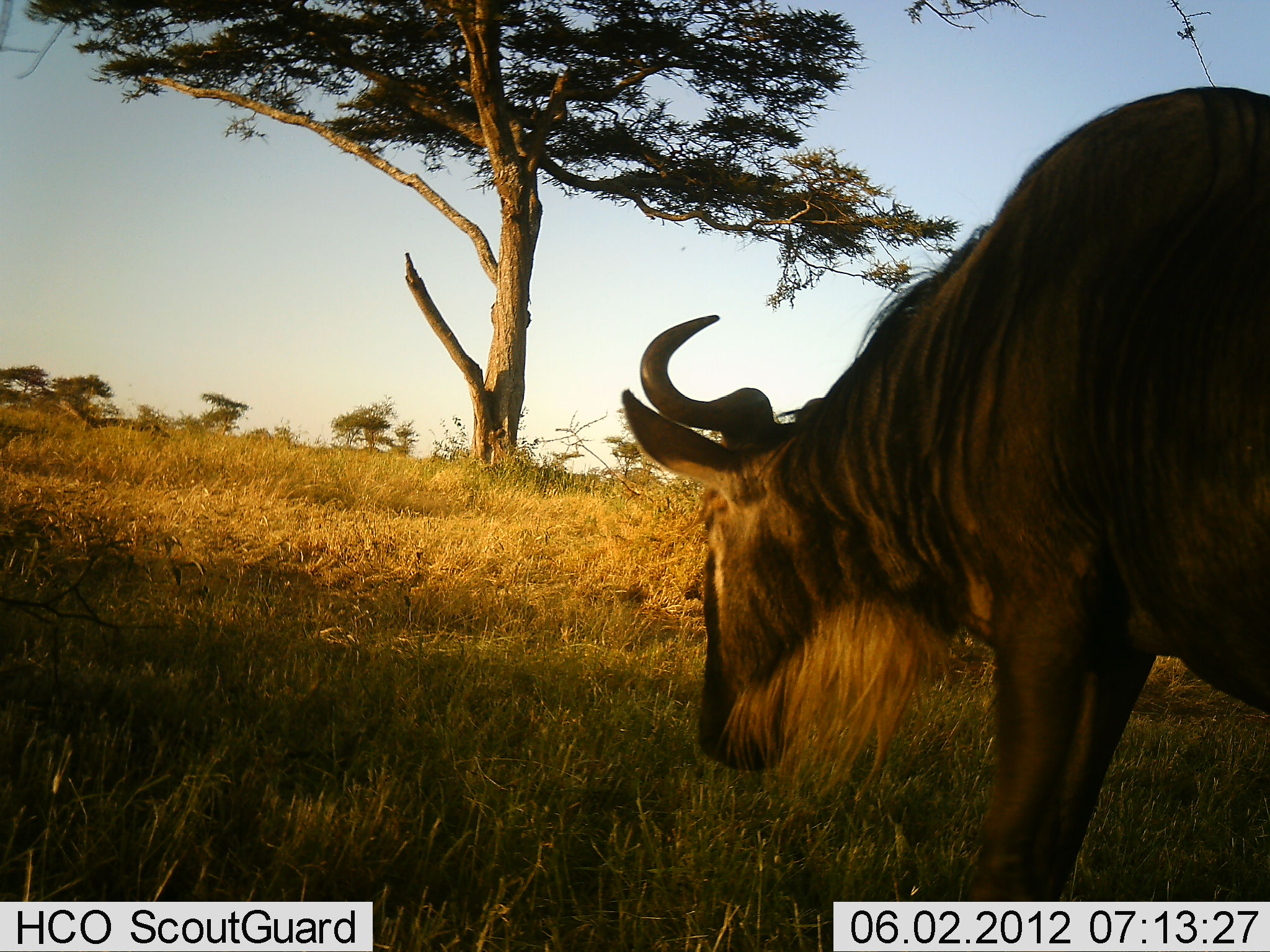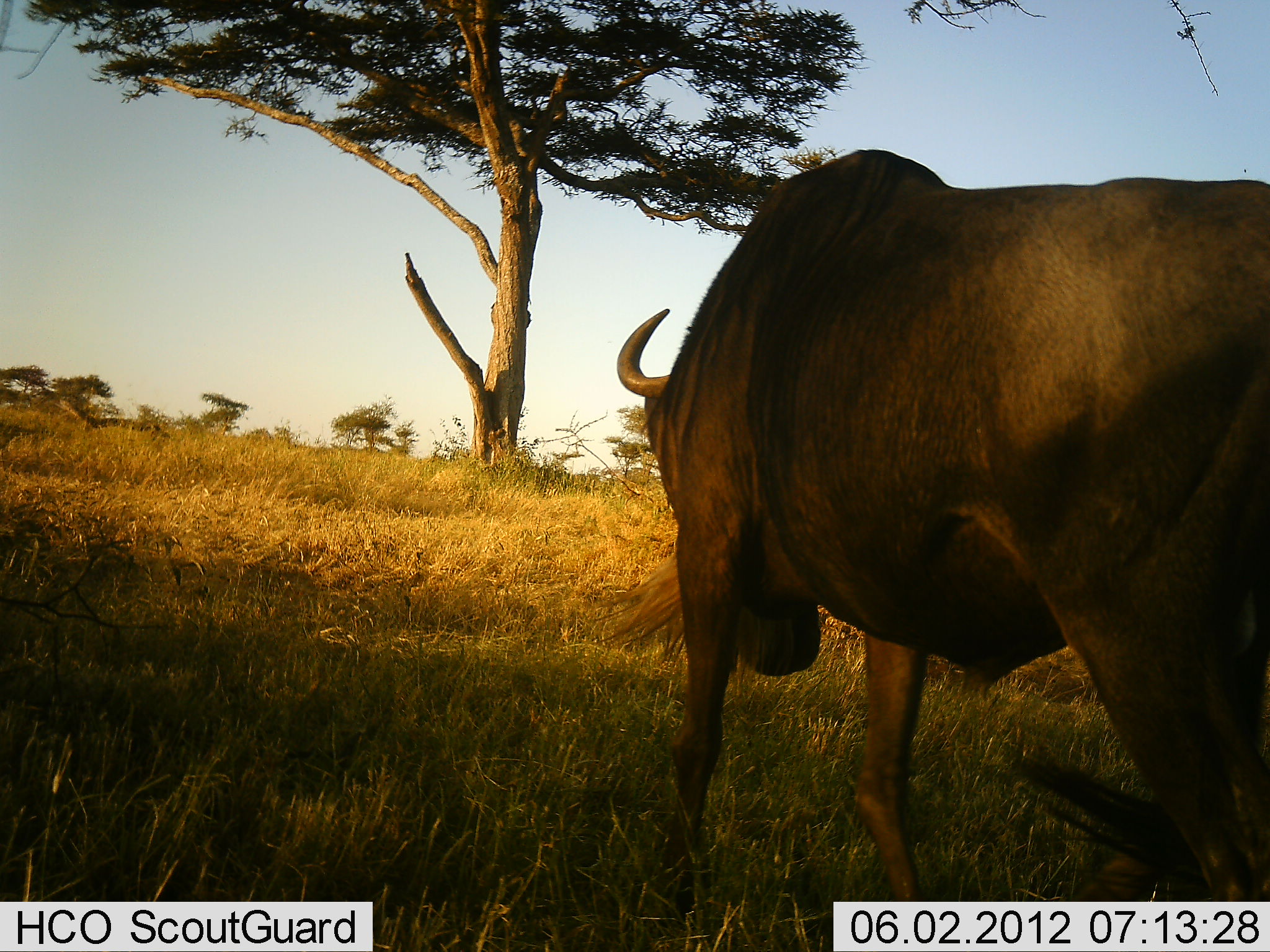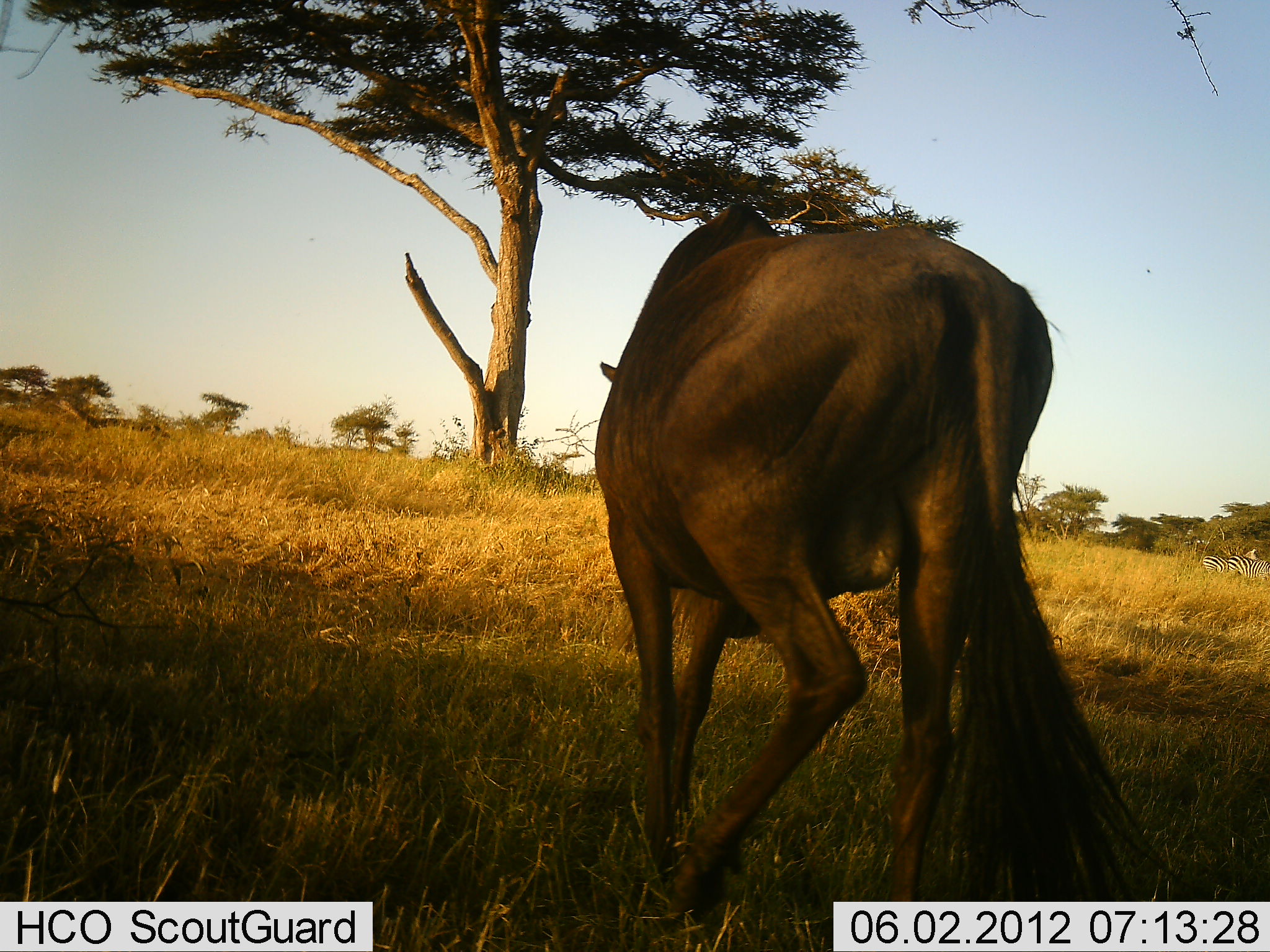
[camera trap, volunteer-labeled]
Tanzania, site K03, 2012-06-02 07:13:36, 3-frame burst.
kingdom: Animalia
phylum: Chordata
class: Mammalia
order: Artiodactyla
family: Bovidae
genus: Connochaetes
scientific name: Connochaetes taurinus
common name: blue wildebeest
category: wildebeest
Wildebeest (blue wildebeest) (Connochaetes taurinus), count 1. Behavior (volunteer vote fractions): standing 10%, resting 0%, moving 80%, interacting 0%. Young present (vote fraction): 0%. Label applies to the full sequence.